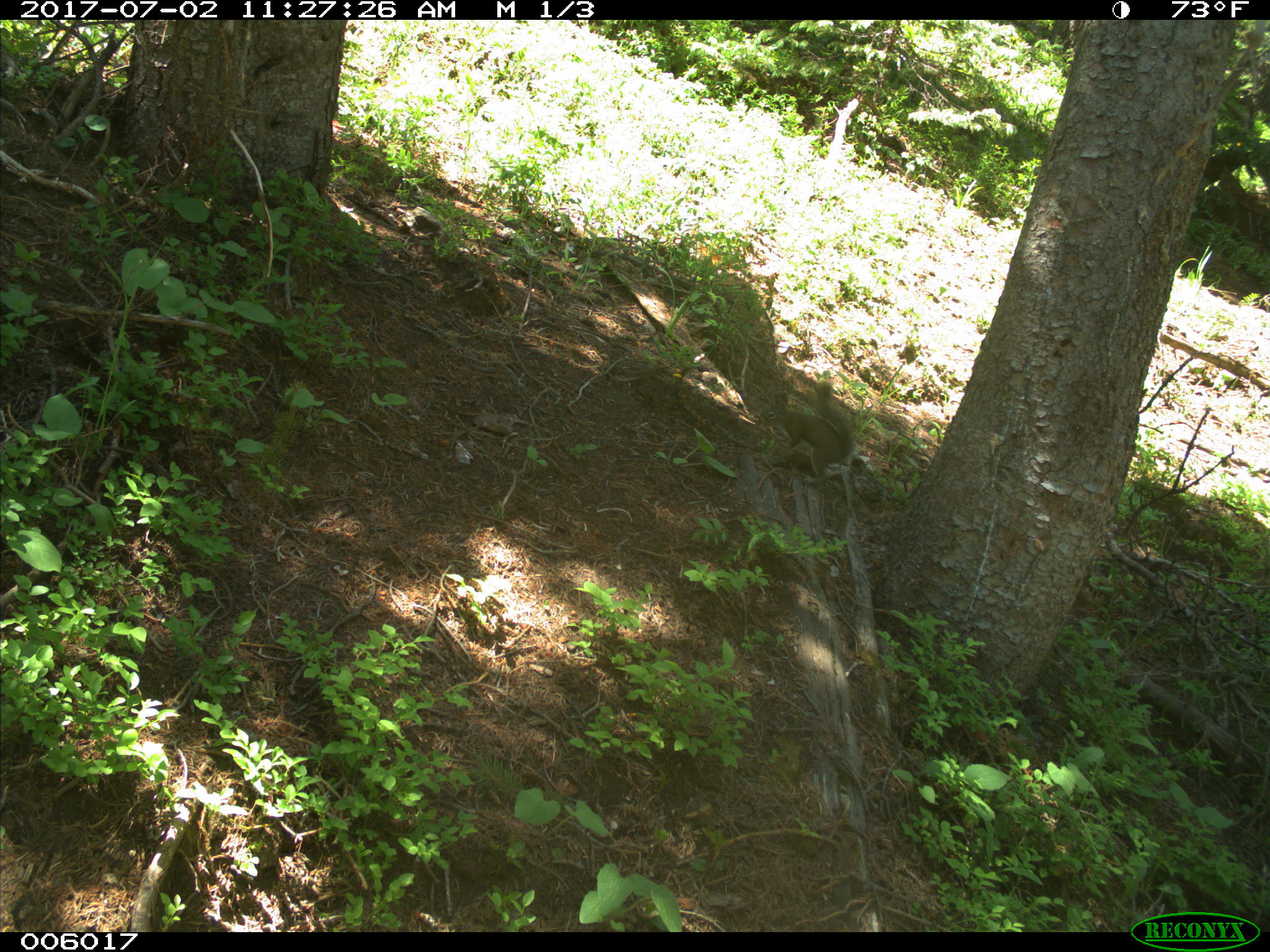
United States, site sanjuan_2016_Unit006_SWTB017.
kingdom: Animalia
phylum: Chordata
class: Mammalia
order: Rodentia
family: Sciuridae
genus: Tamiasciurus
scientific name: Tamiasciurus hudsonicus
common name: american red squirrel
Tamiasciurus hudsonicus (american red squirrel).